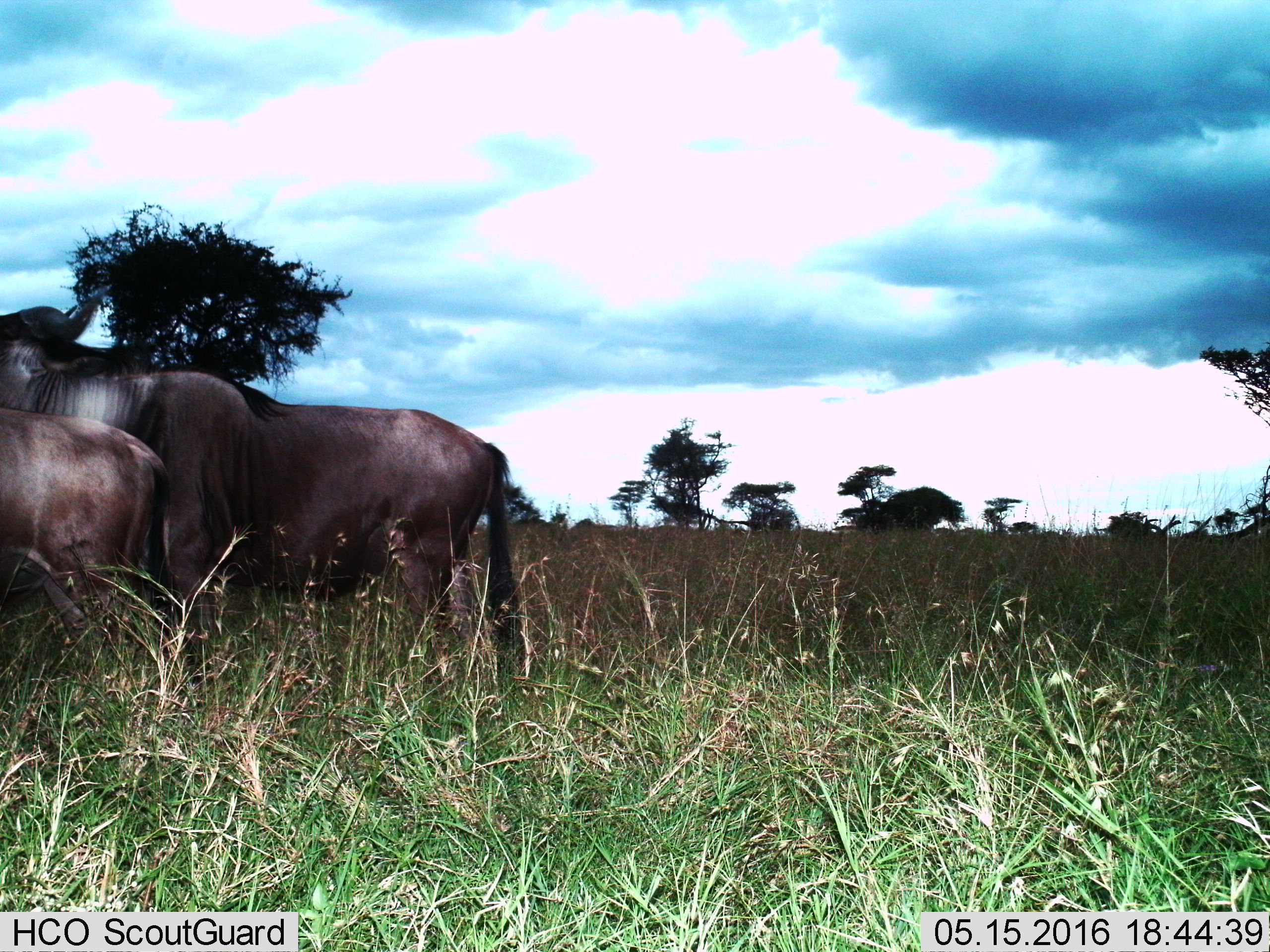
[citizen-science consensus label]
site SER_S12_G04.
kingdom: Animalia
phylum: Chordata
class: Mammalia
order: Artiodactyla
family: Bovidae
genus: Connochaetes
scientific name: Connochaetes taurinus taurinus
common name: blue wildebeest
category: wildebeestblue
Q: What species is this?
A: Wildebeestblue (blue wildebeest) (Connochaetes taurinus taurinus).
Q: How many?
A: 3.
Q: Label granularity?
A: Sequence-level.